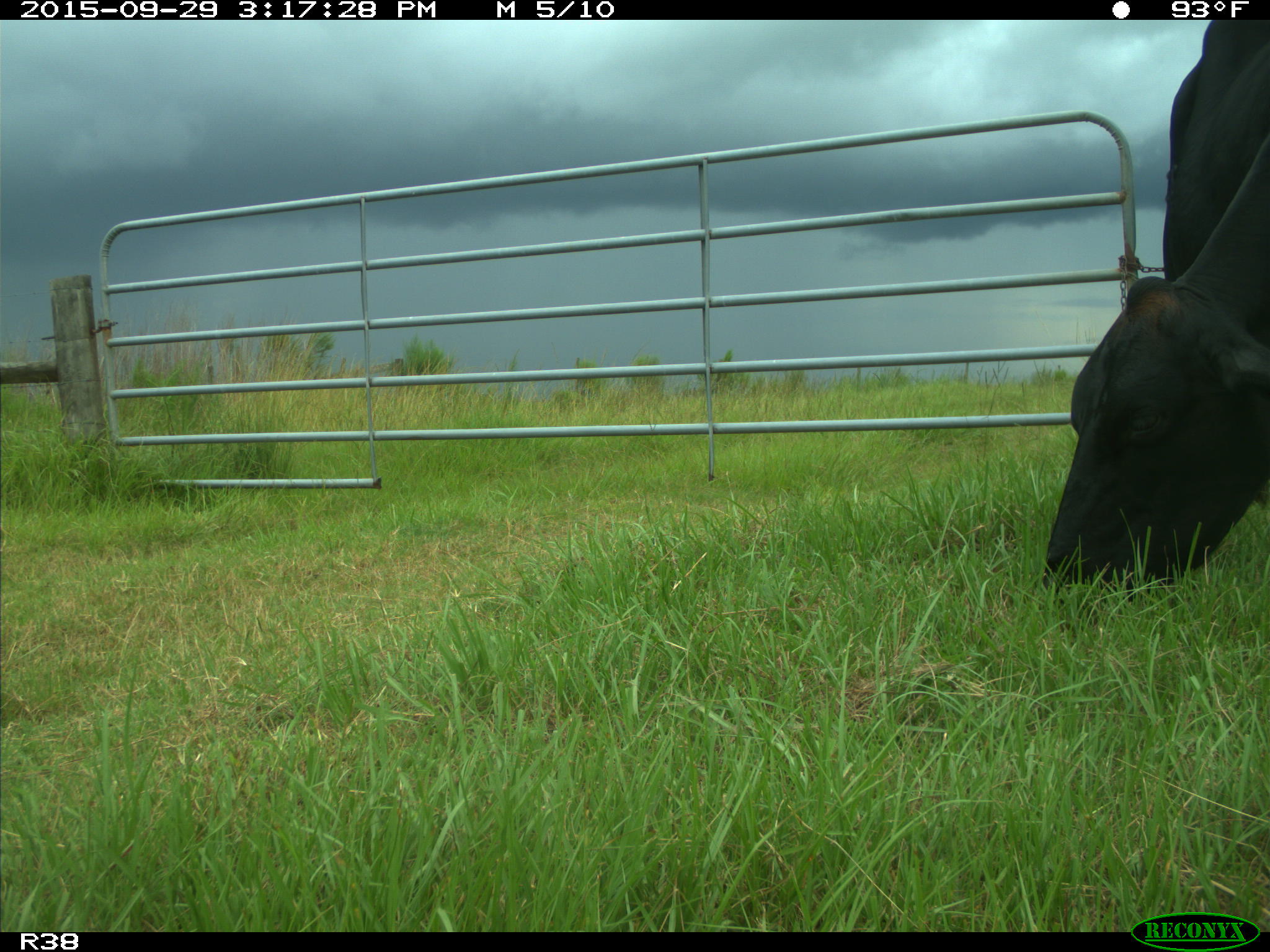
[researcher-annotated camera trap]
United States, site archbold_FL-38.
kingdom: Animalia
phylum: Chordata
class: Mammalia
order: Artiodactyla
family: Bovidae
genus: Bos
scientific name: Bos taurus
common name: domestic cow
Bos taurus (domestic cow).